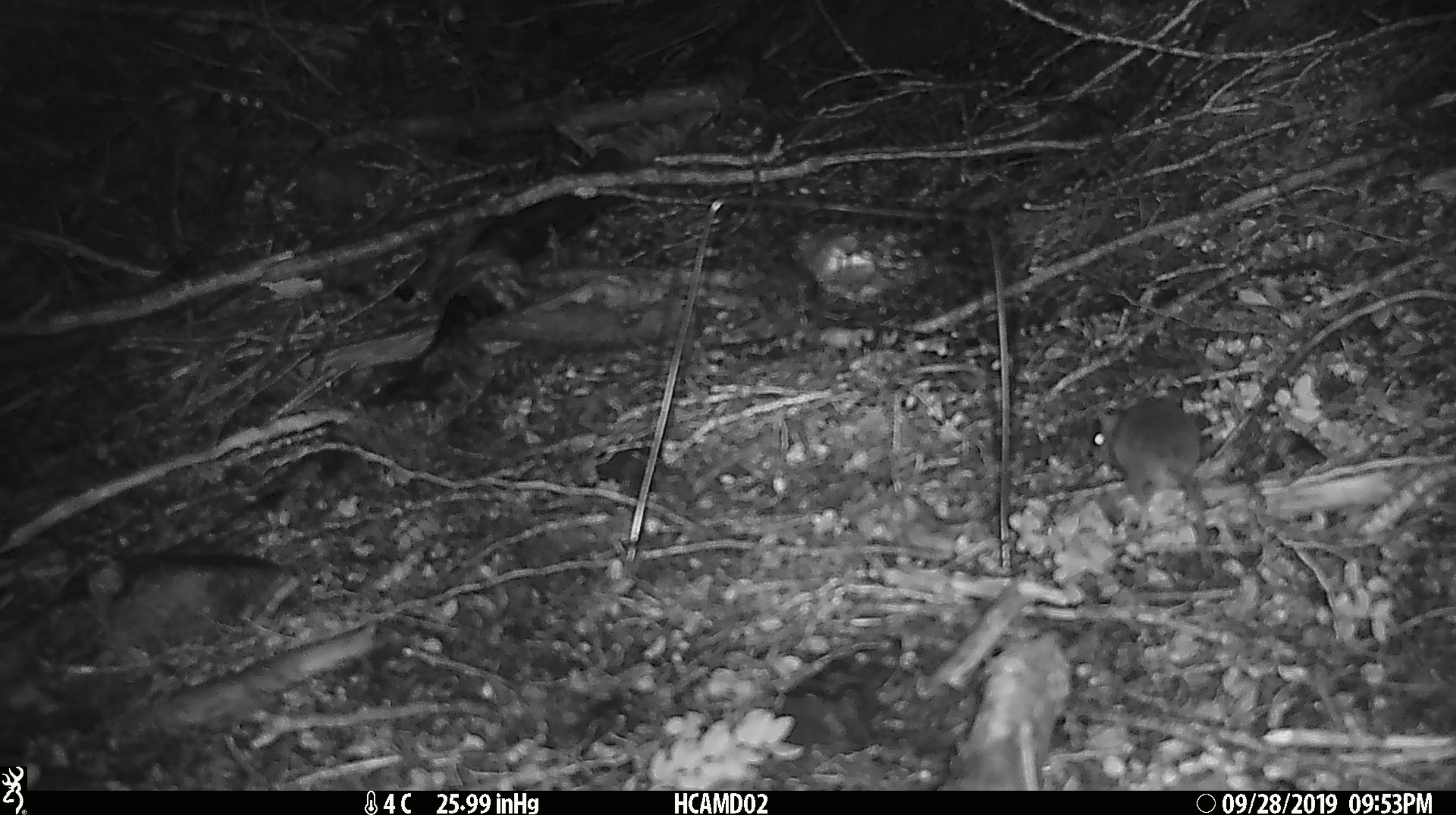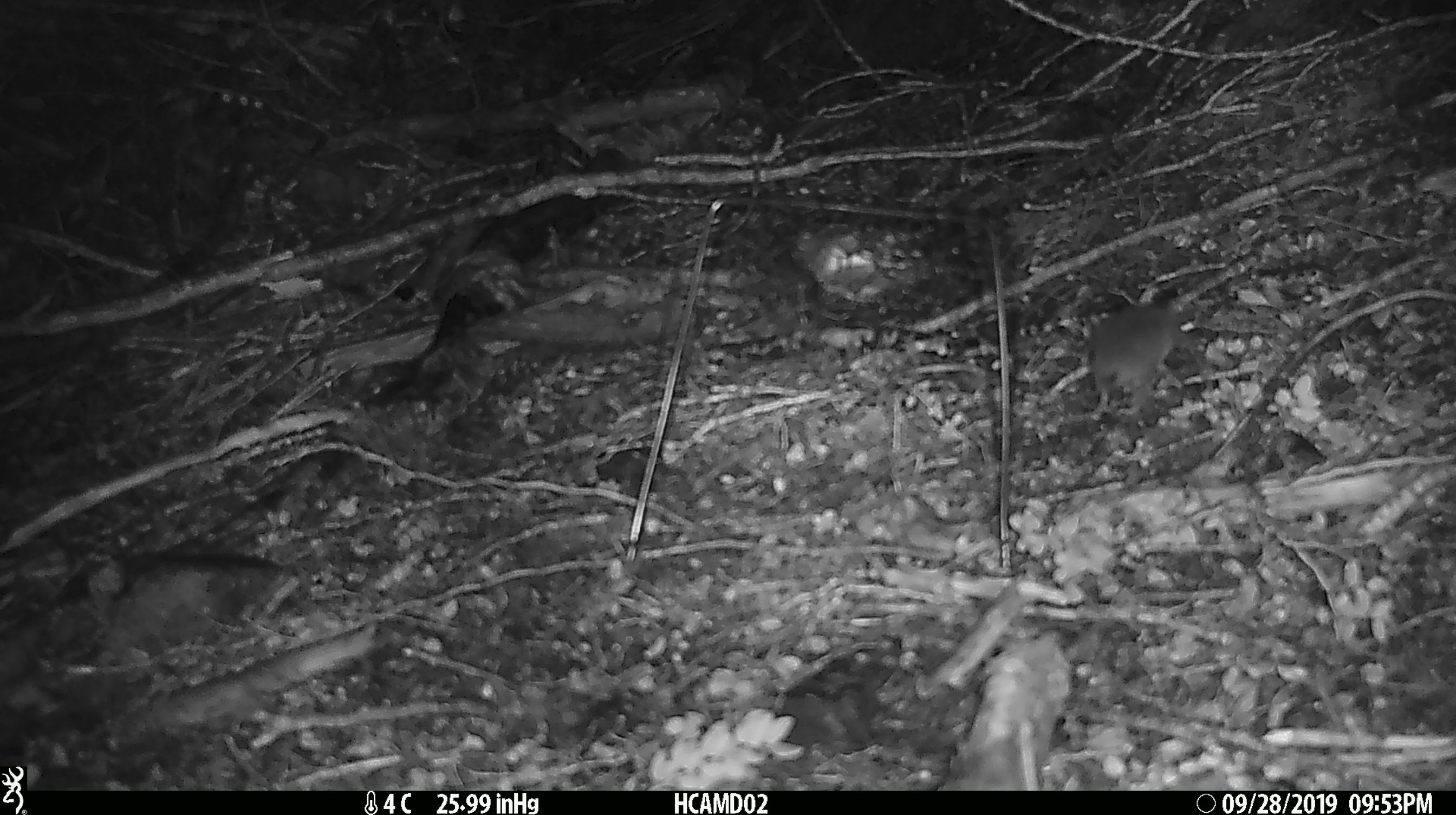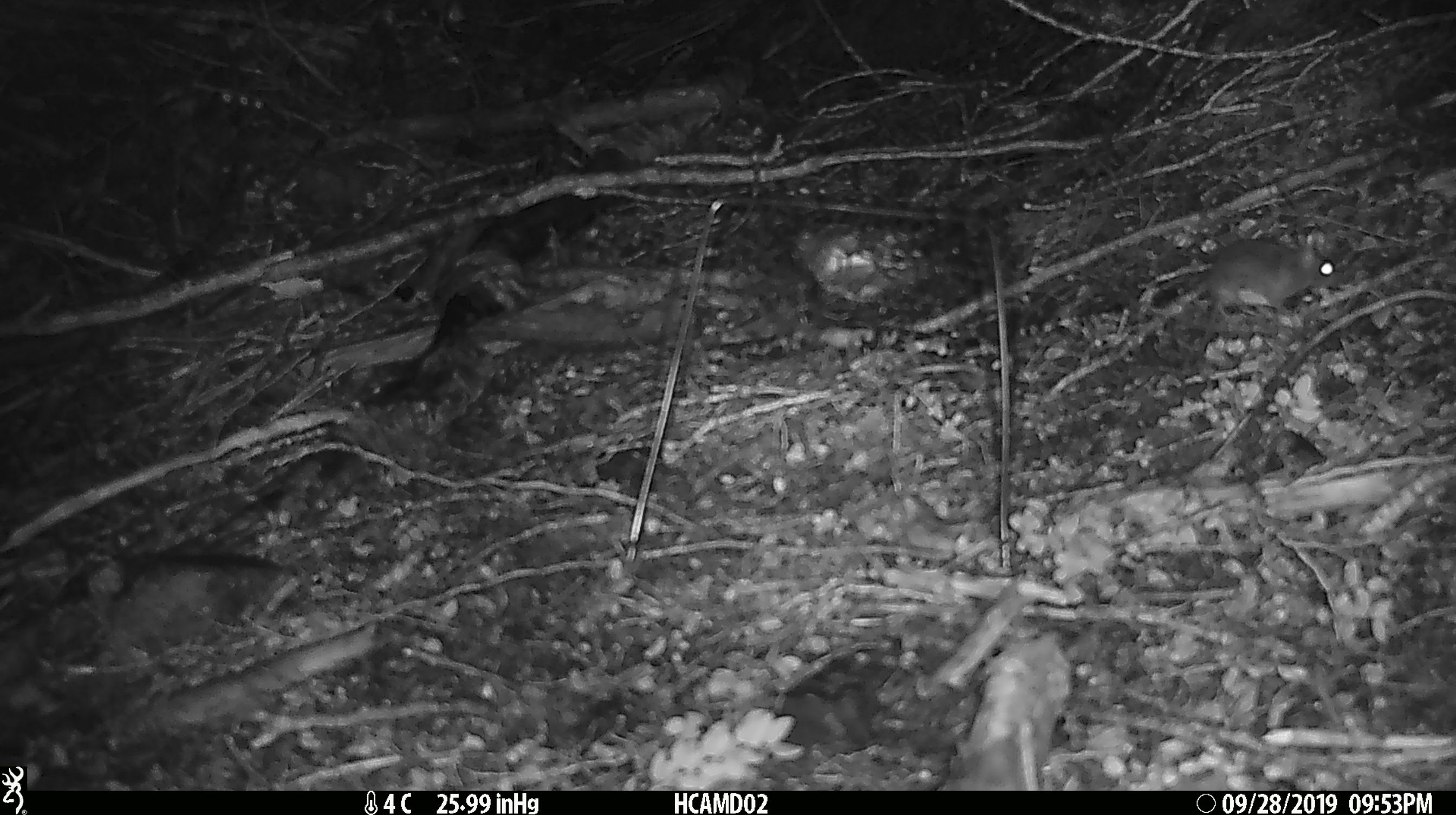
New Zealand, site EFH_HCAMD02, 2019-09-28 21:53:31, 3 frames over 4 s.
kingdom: Animalia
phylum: Chordata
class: Mammalia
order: Rodentia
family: Muridae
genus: Mus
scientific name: Mus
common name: mouse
Mouse (Mus).